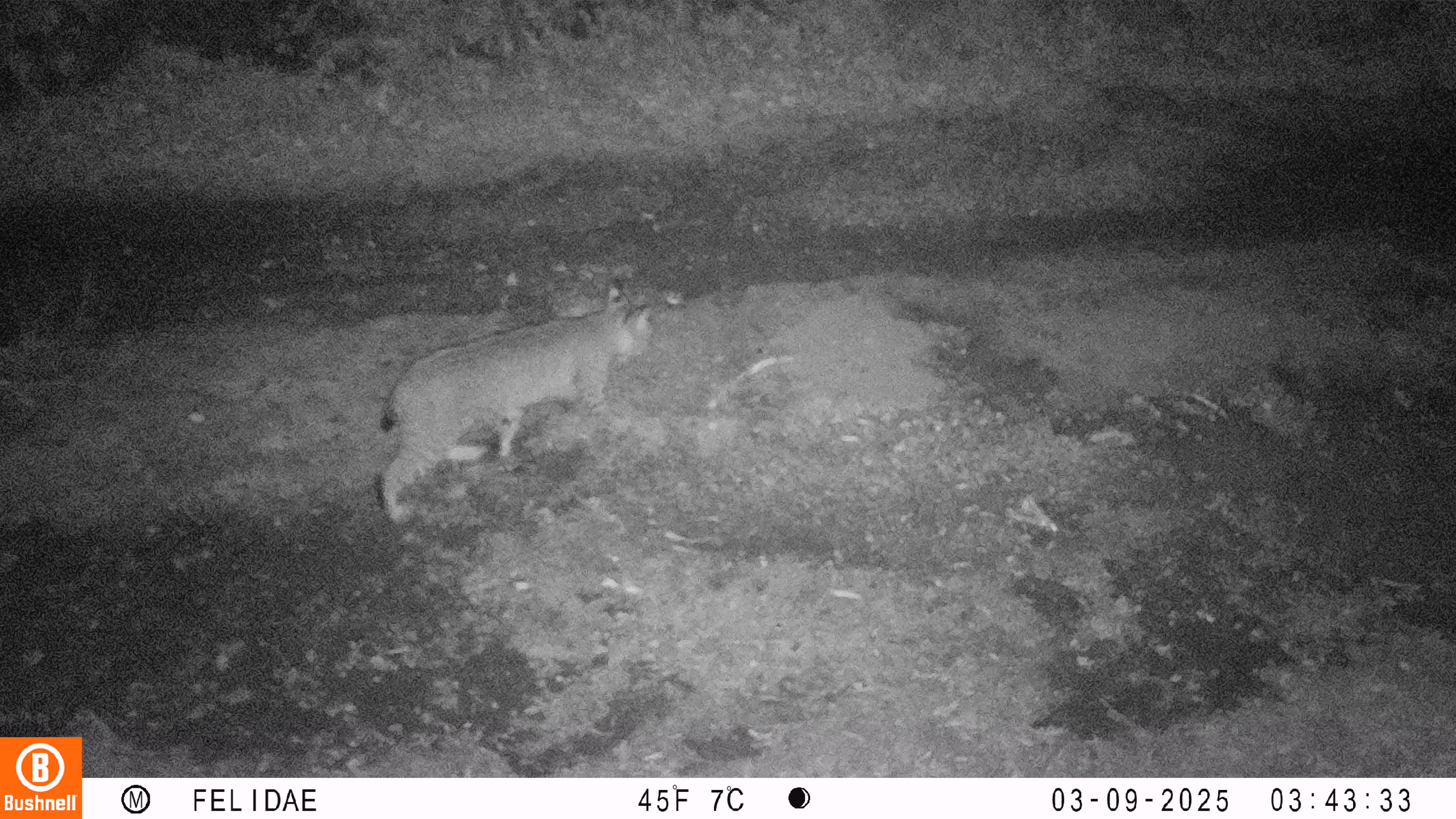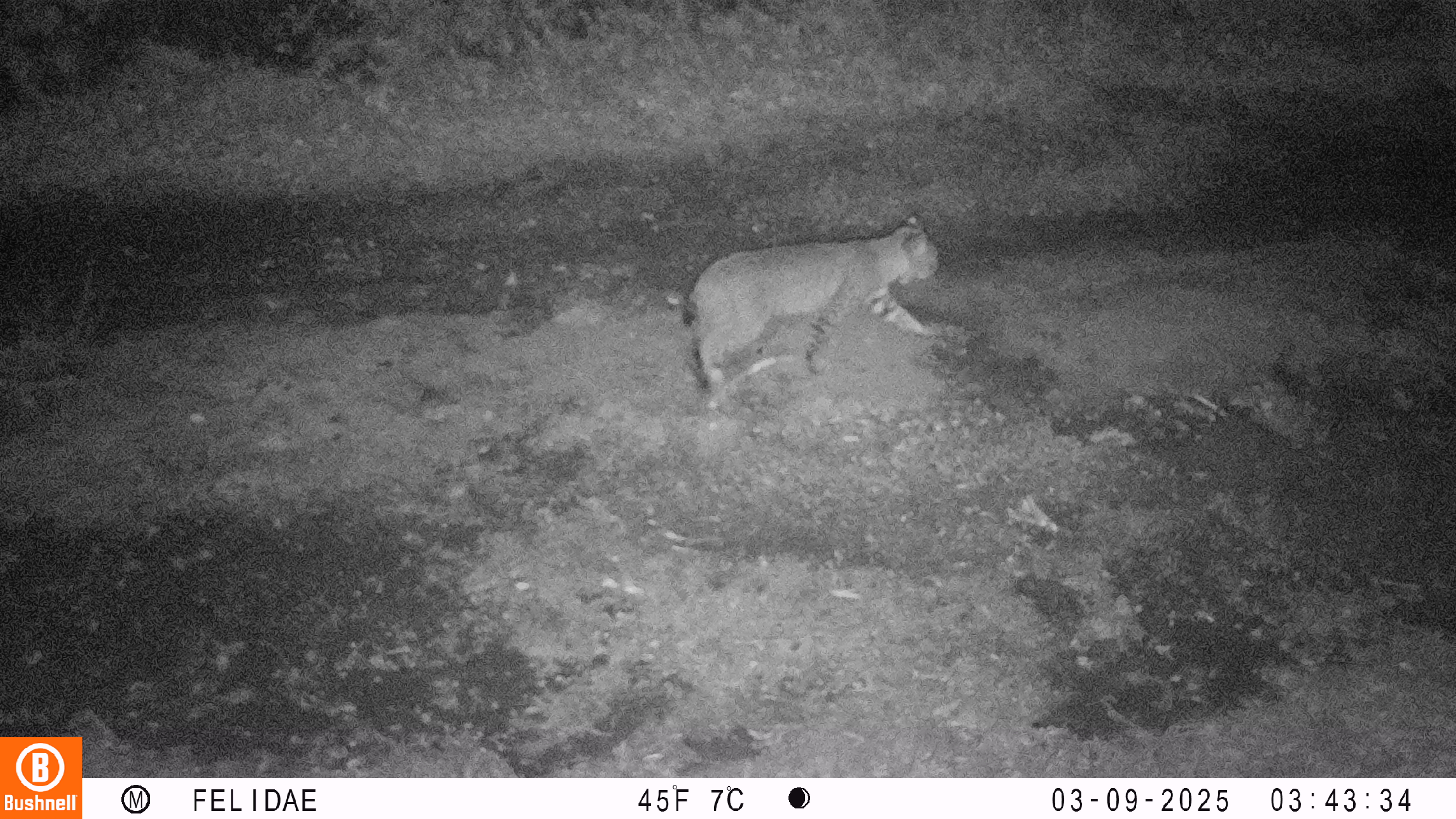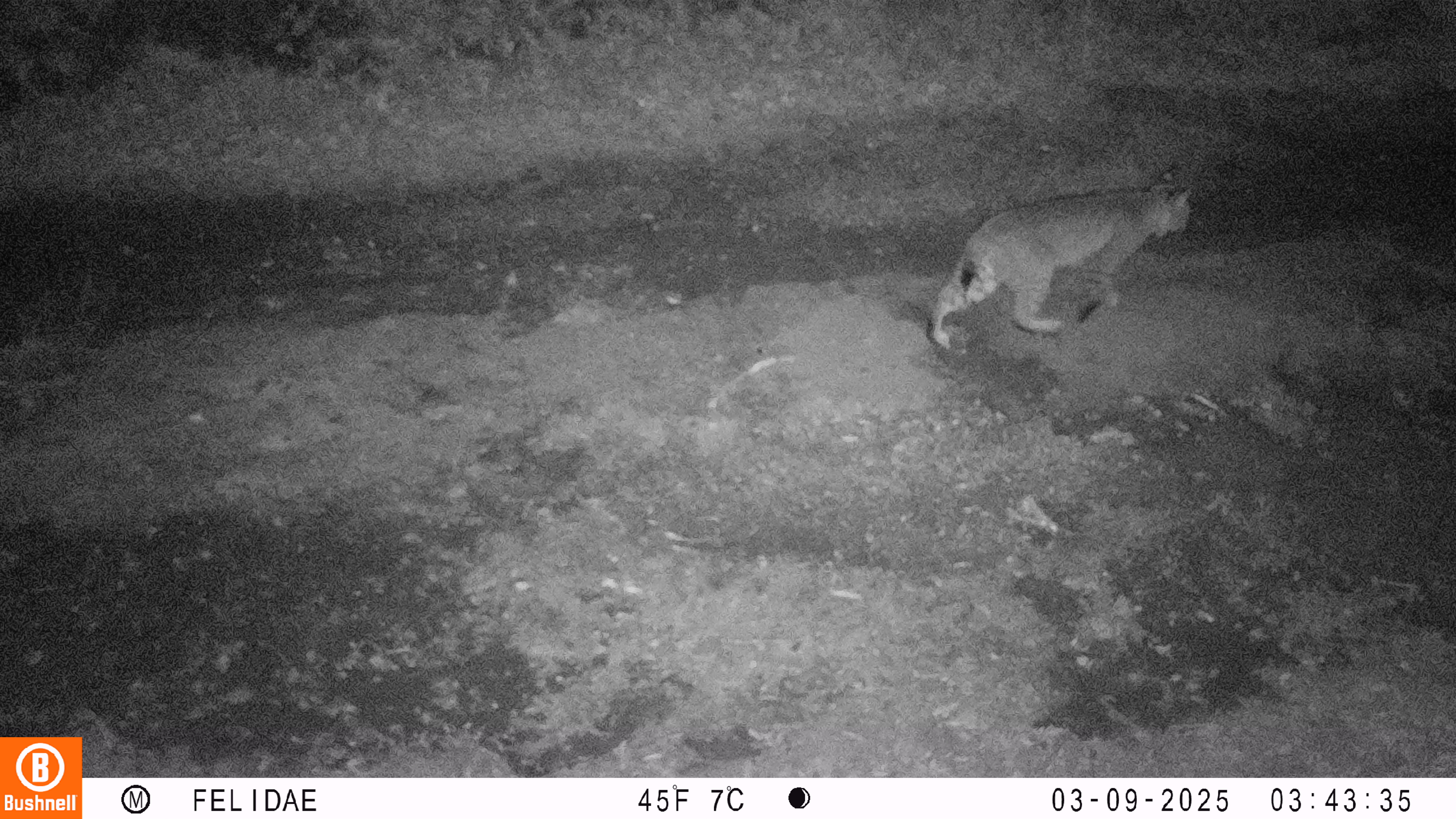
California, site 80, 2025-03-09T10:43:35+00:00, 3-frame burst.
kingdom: Animalia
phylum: Chordata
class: Mammalia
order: Carnivora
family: Felidae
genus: Lynx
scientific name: Lynx rufus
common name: bobcat